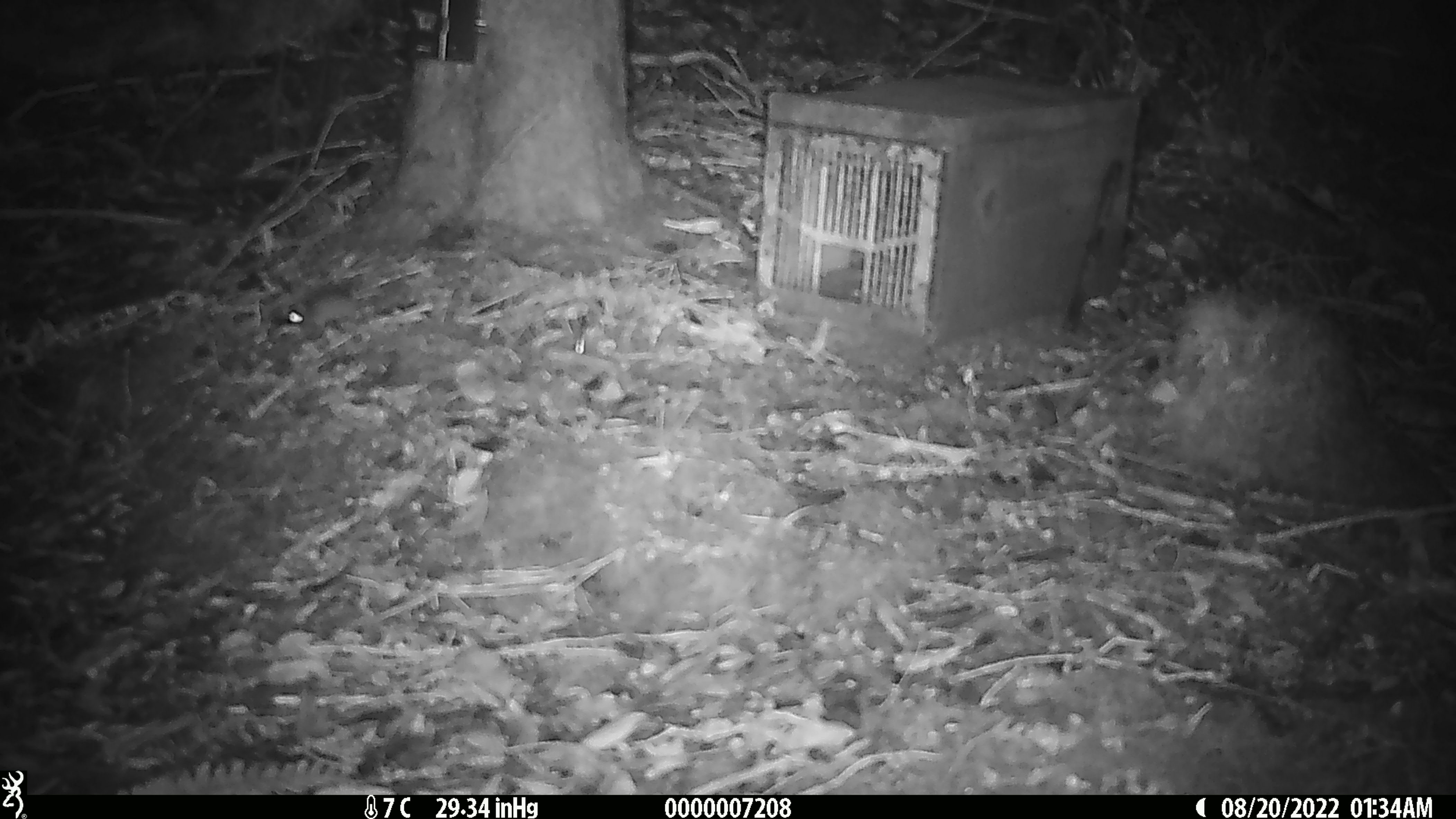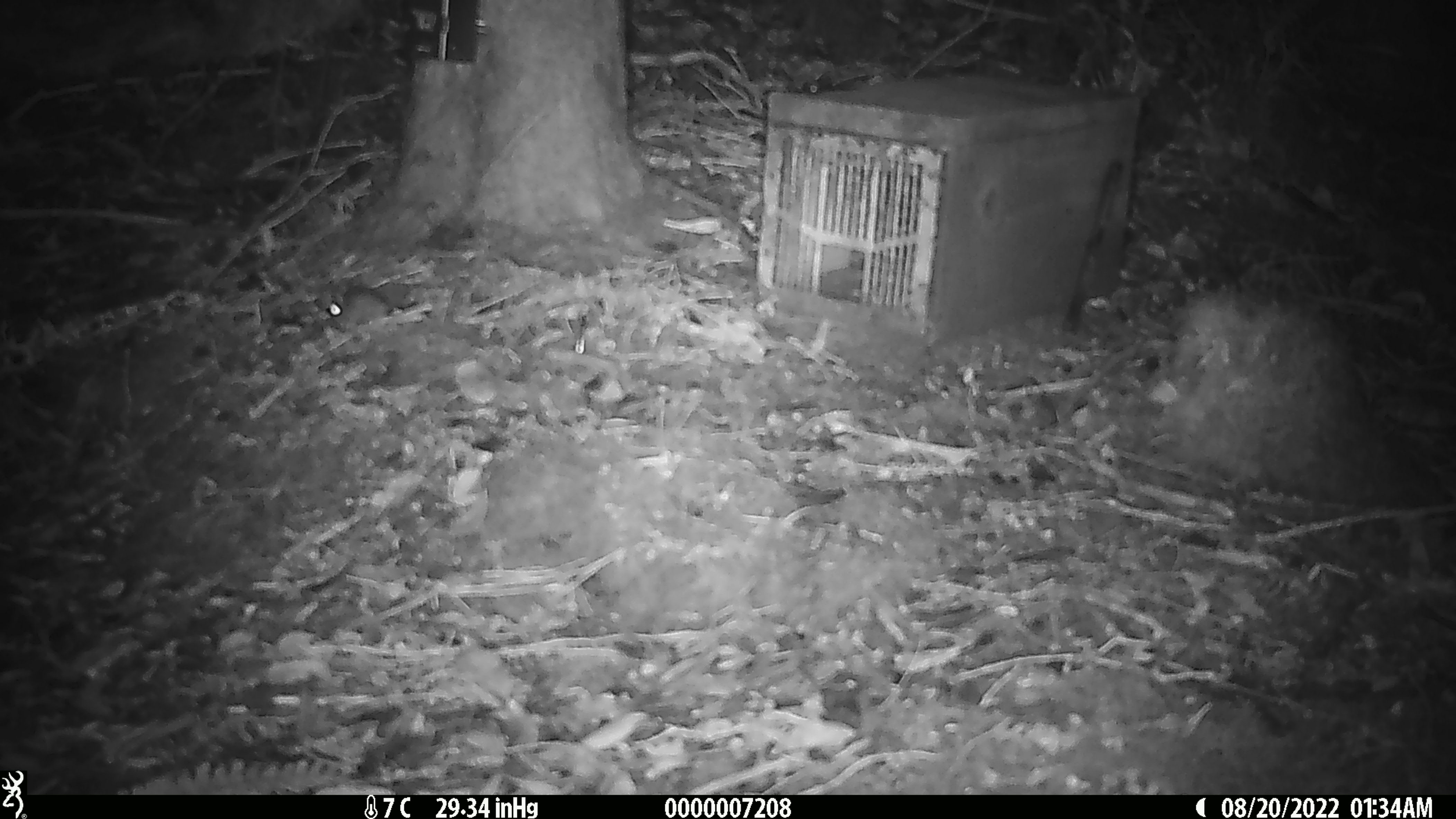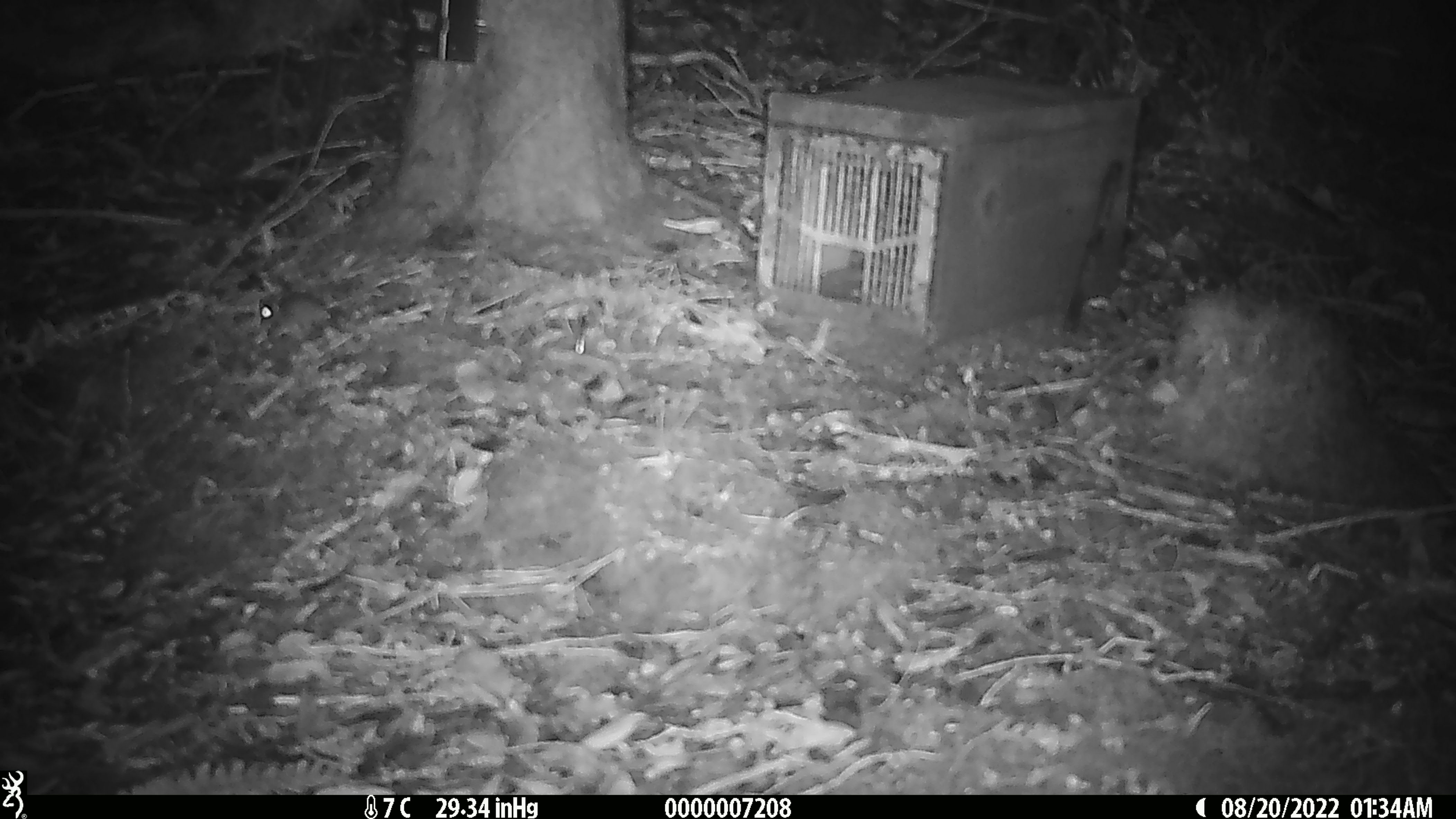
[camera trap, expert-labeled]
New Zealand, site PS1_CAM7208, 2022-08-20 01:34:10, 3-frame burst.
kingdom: Animalia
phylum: Chordata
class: Mammalia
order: Rodentia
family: Muridae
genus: Mus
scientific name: Mus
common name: mouse